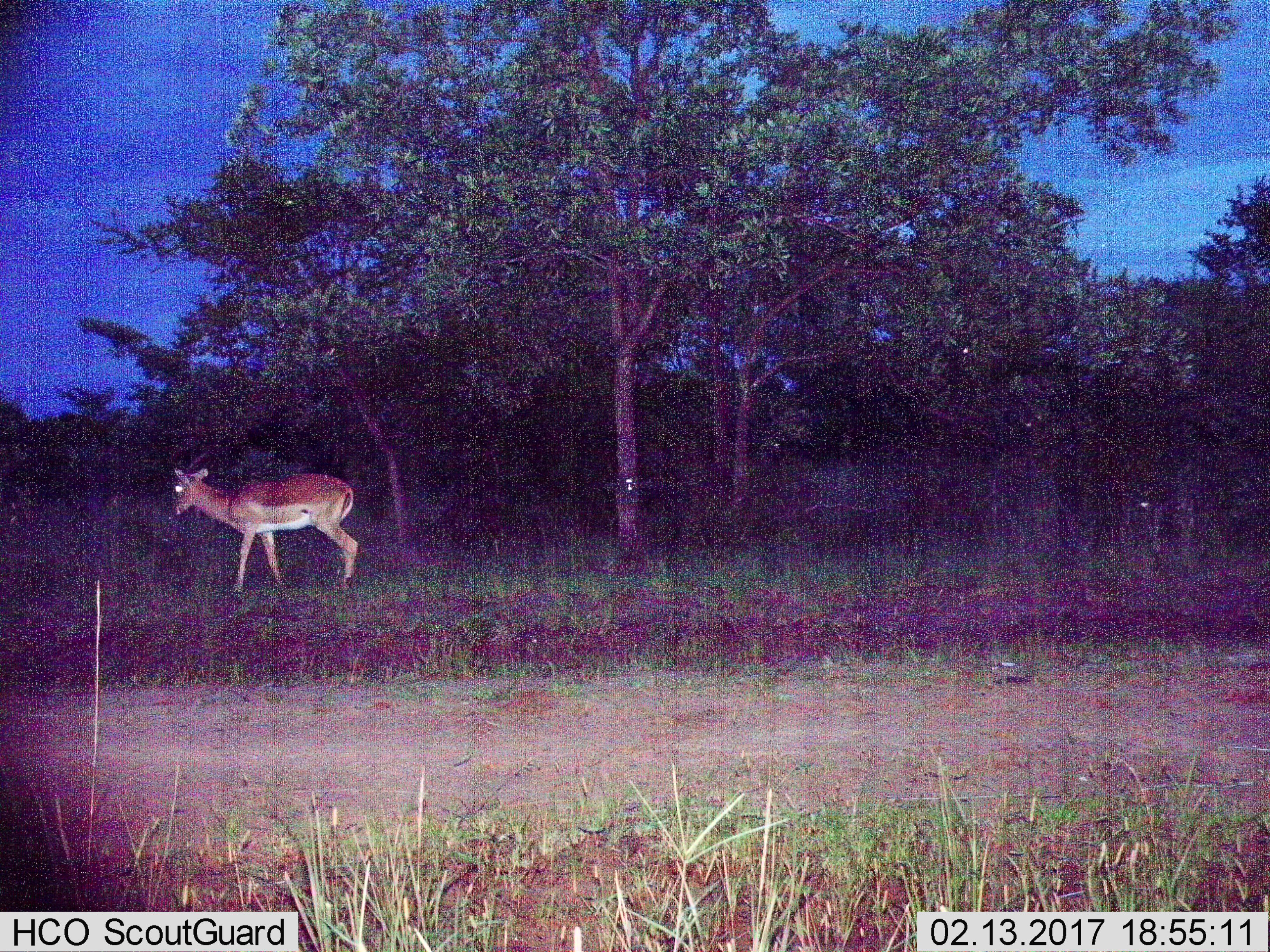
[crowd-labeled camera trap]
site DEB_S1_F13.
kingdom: Animalia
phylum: Chordata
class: Mammalia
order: Artiodactyla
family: Bovidae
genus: Aepyceros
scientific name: Aepyceros melampus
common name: impala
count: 1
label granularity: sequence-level